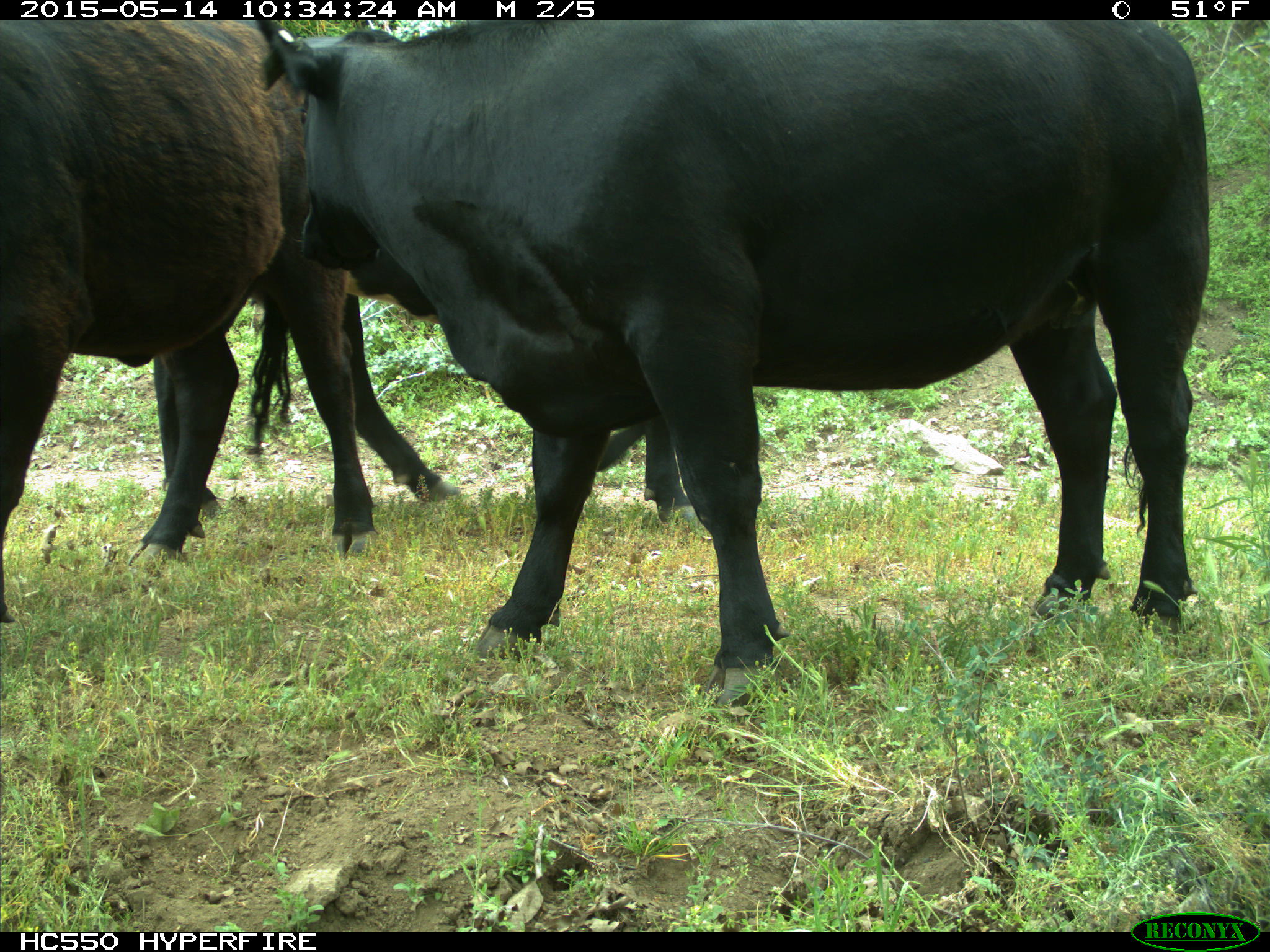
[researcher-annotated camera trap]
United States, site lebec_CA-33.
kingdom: Animalia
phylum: Chordata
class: Mammalia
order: Artiodactyla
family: Bovidae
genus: Bos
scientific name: Bos taurus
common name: domestic cow